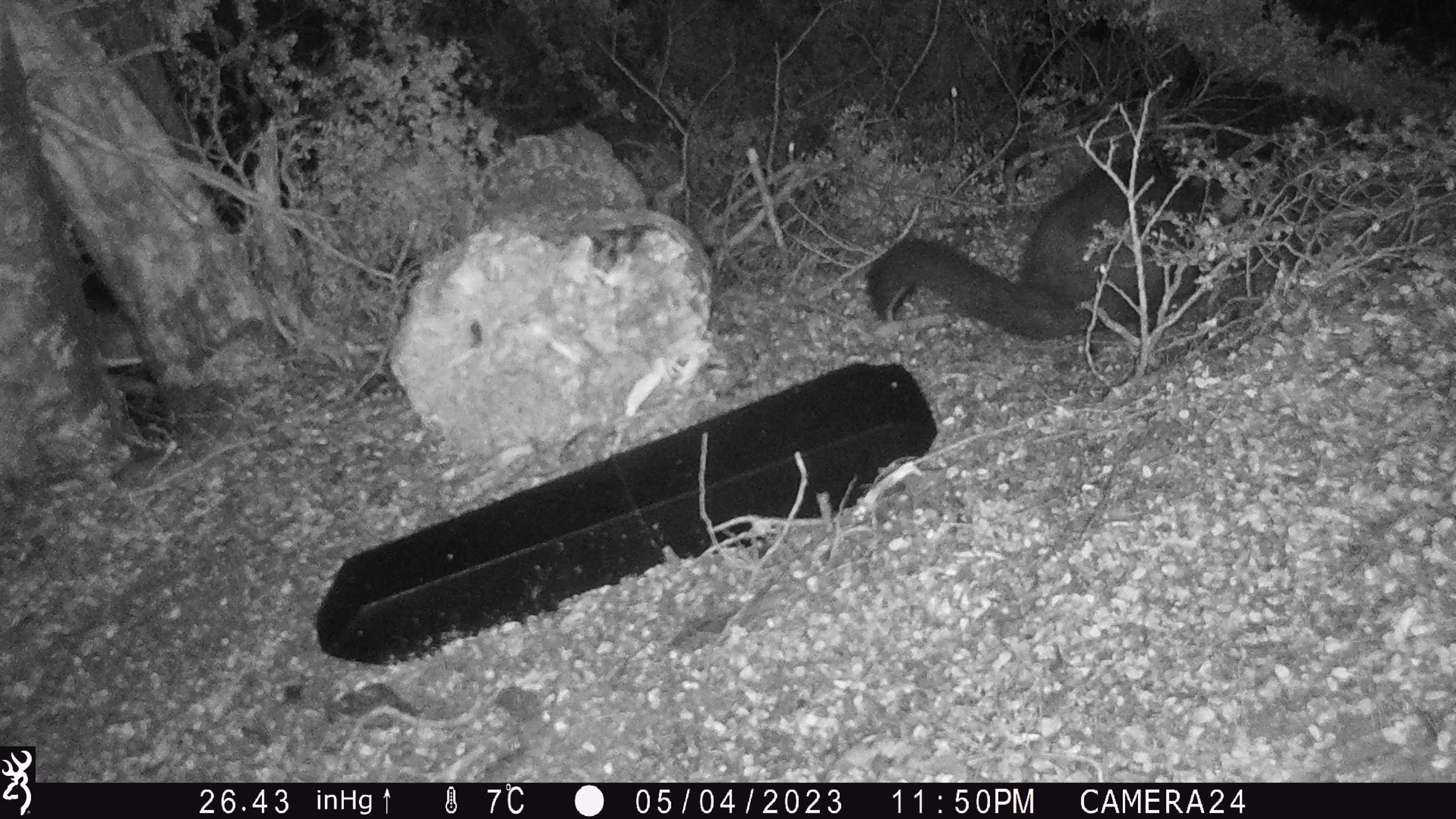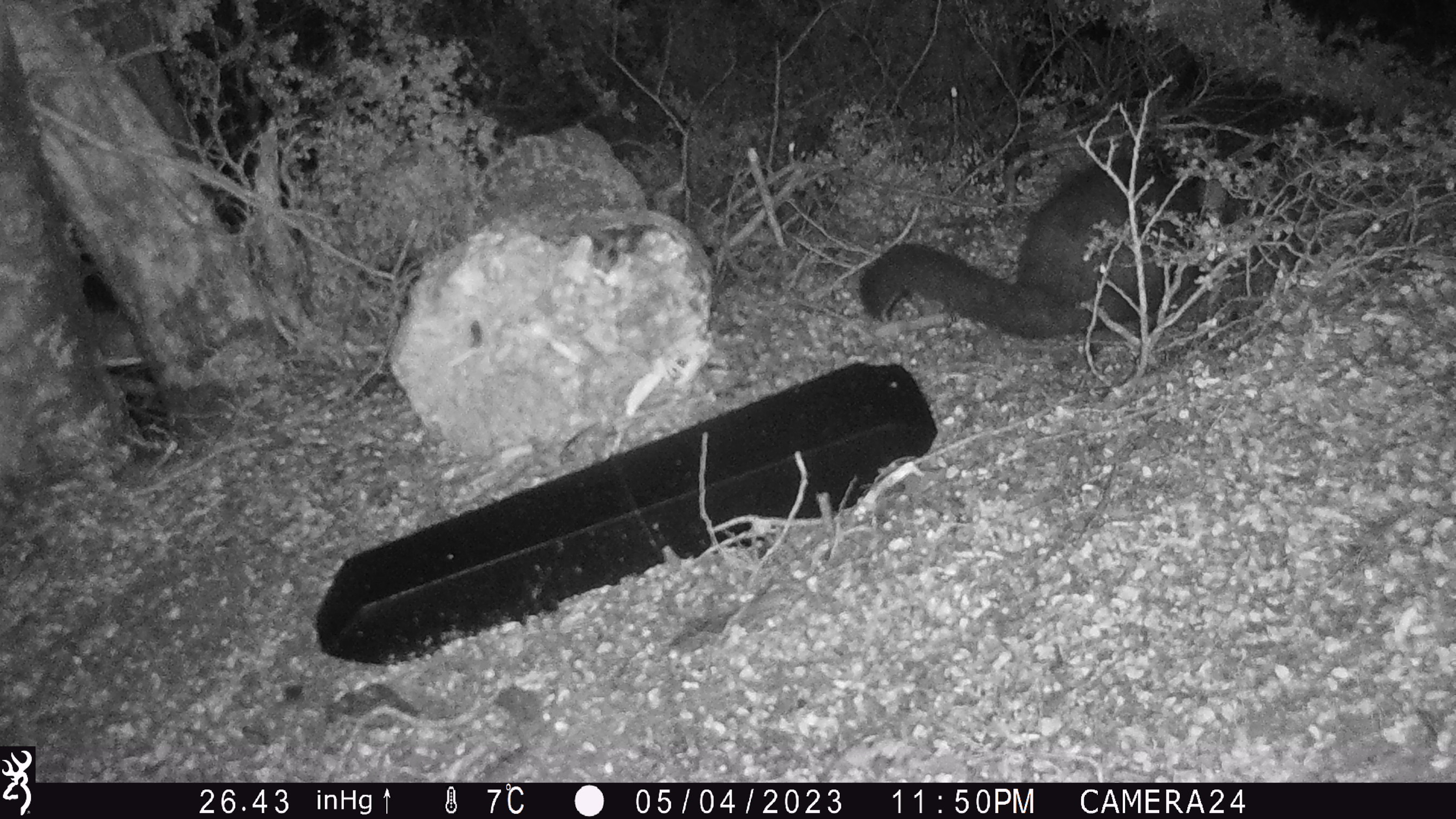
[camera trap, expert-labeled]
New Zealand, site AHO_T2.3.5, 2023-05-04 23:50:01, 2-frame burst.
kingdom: Animalia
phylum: Chordata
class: Mammalia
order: Carnivora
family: Mustelidae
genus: Mustela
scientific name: Mustela erminea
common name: stoat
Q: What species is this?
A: Stoat (Mustela erminea).